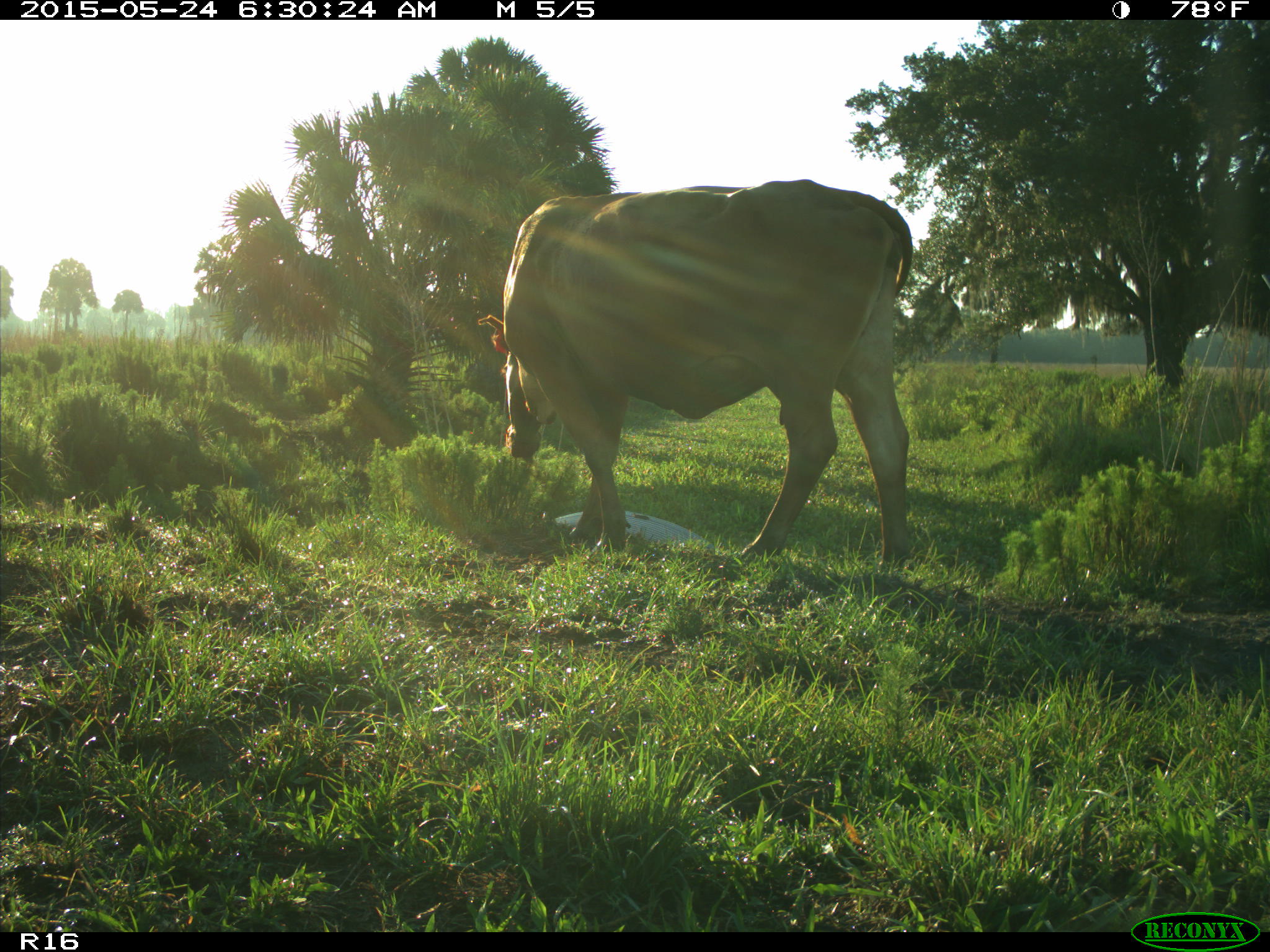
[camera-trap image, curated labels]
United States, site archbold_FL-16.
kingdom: Animalia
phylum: Chordata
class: Mammalia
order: Artiodactyla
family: Bovidae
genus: Bos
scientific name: Bos taurus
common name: domestic cow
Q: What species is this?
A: Bos taurus (domestic cow).